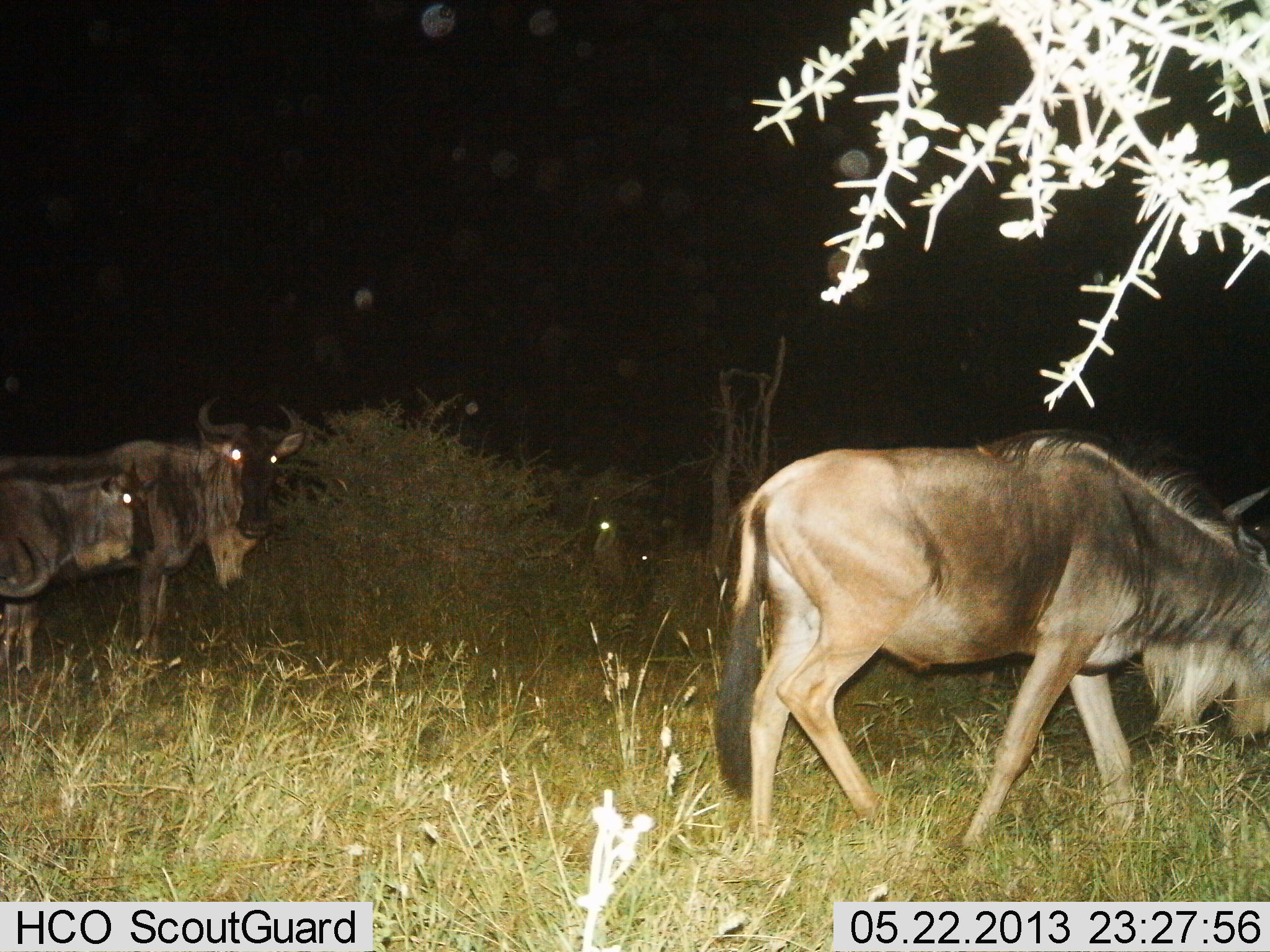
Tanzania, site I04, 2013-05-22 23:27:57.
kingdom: Animalia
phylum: Chordata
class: Mammalia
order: Artiodactyla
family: Bovidae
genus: Connochaetes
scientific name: Connochaetes taurinus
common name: blue wildebeest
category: wildebeest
Wildebeest (blue wildebeest) (Connochaetes taurinus), count 3. Behavior (volunteer vote fractions): standing 80%, resting 0%, moving 70%, interacting 0%. Young present (vote fraction): 30%. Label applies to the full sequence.